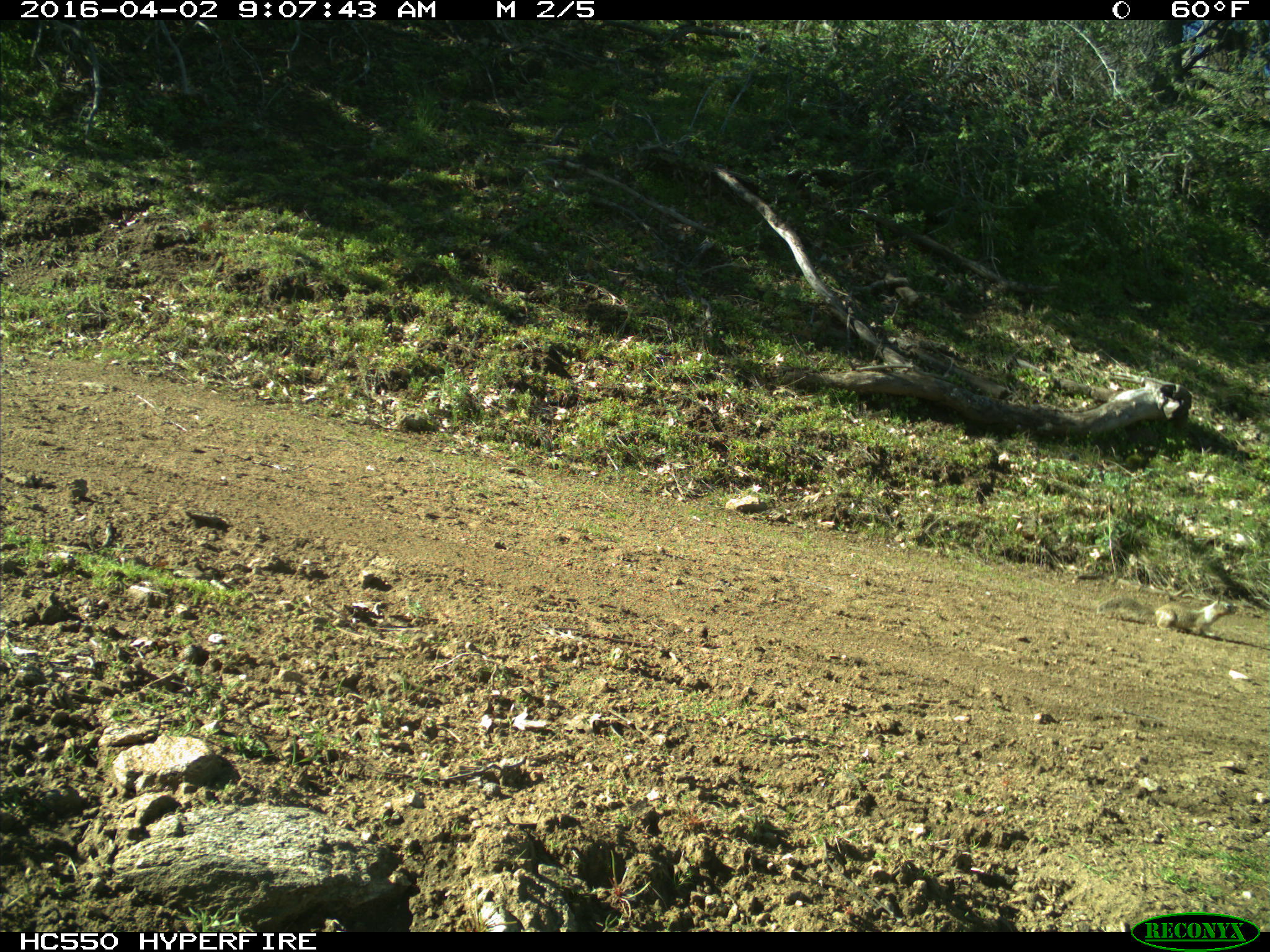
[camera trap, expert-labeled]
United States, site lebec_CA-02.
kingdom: Animalia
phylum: Chordata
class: Mammalia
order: Rodentia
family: Sciuridae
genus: Otospermophilus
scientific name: Otospermophilus beecheyi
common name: california ground squirrel